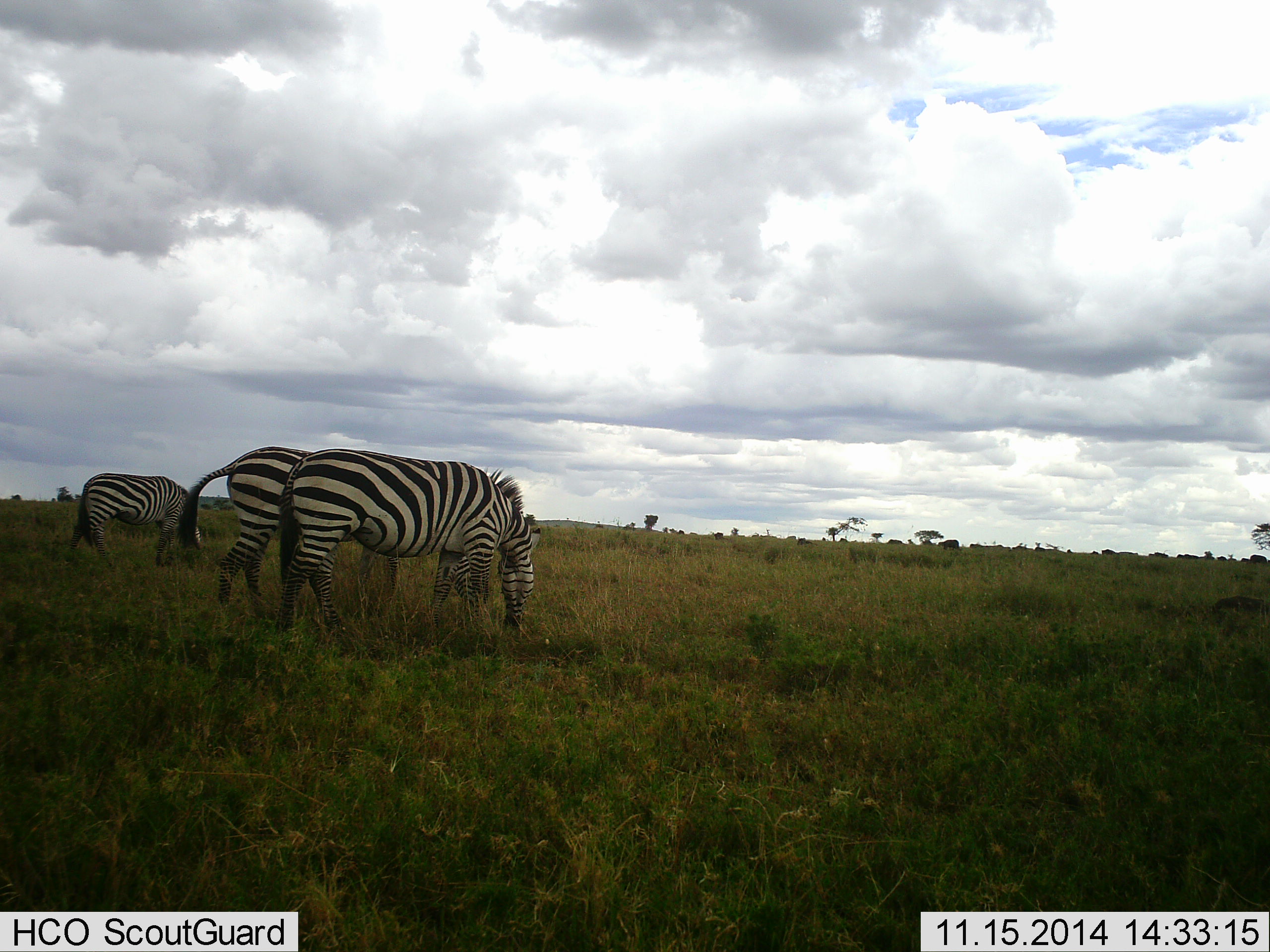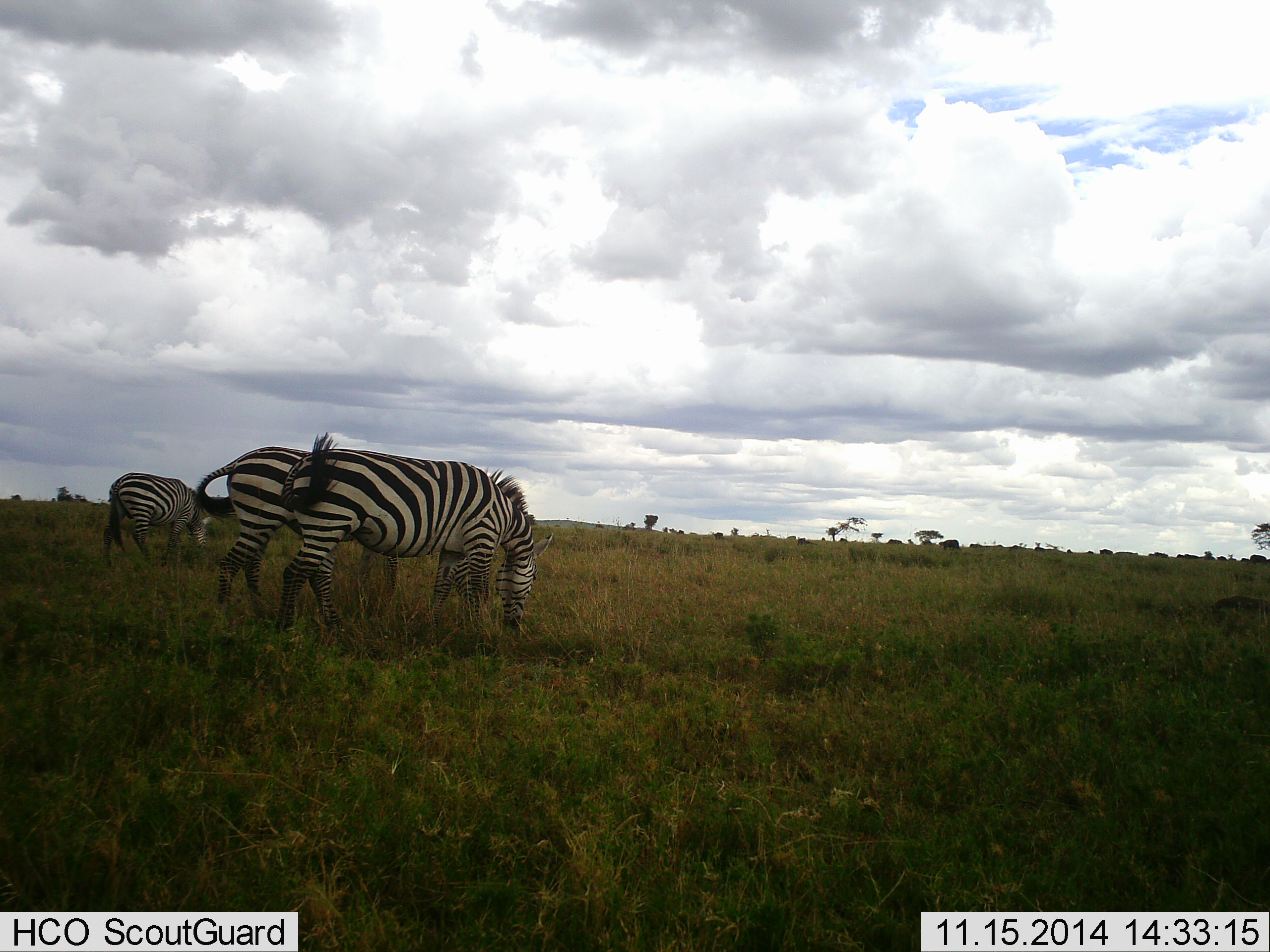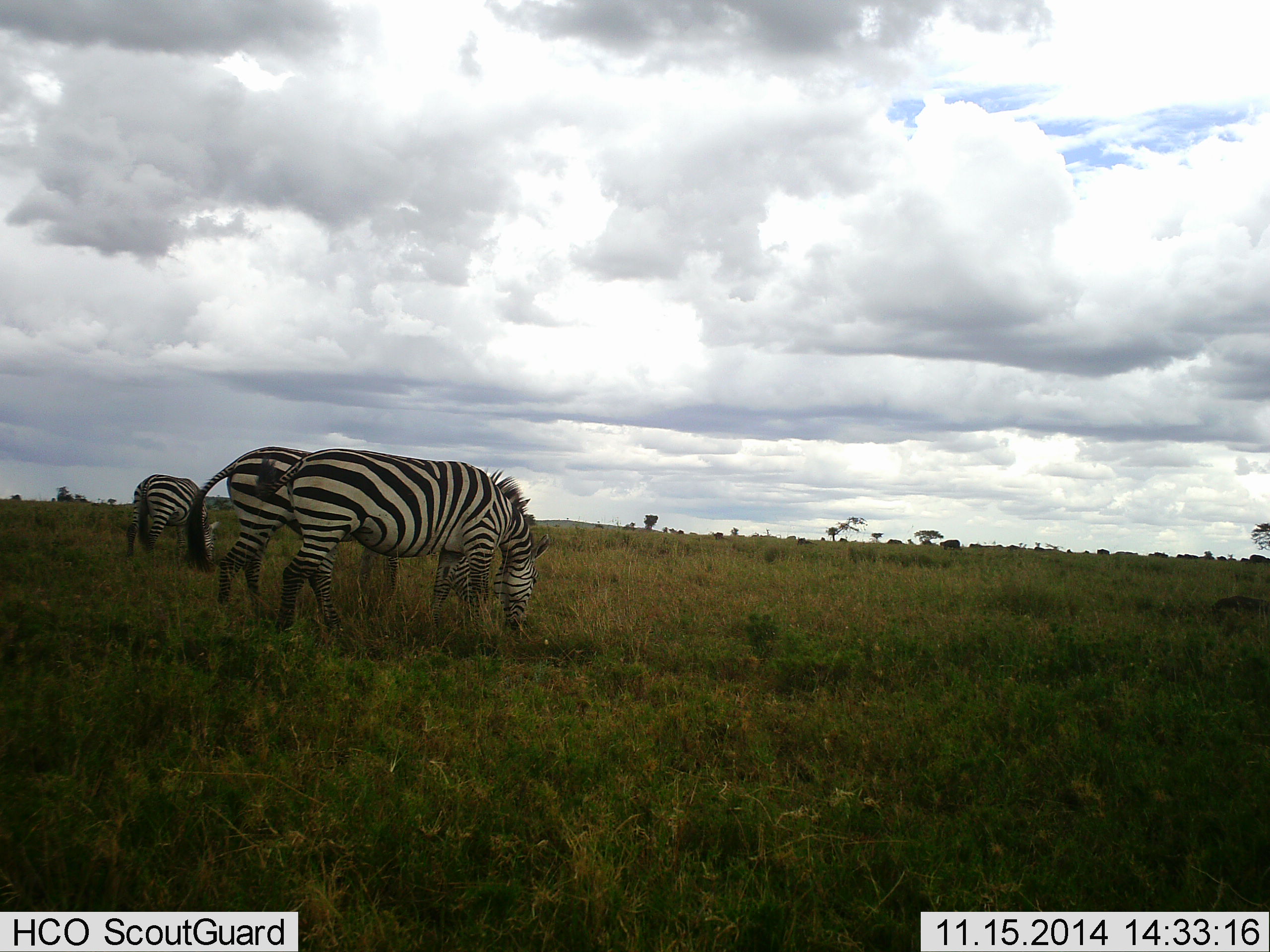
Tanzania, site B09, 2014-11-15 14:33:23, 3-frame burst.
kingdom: Animalia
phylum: Chordata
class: Mammalia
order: Perissodactyla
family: Equidae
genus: Equus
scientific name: Equus quagga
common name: plains zebra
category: zebra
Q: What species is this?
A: Zebra (plains zebra) (Equus quagga).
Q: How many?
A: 3.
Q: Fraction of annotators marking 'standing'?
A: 0%.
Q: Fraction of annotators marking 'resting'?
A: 0%.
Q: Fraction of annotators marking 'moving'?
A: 20%.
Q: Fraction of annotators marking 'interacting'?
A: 0%.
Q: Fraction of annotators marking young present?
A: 0%.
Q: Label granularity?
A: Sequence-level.